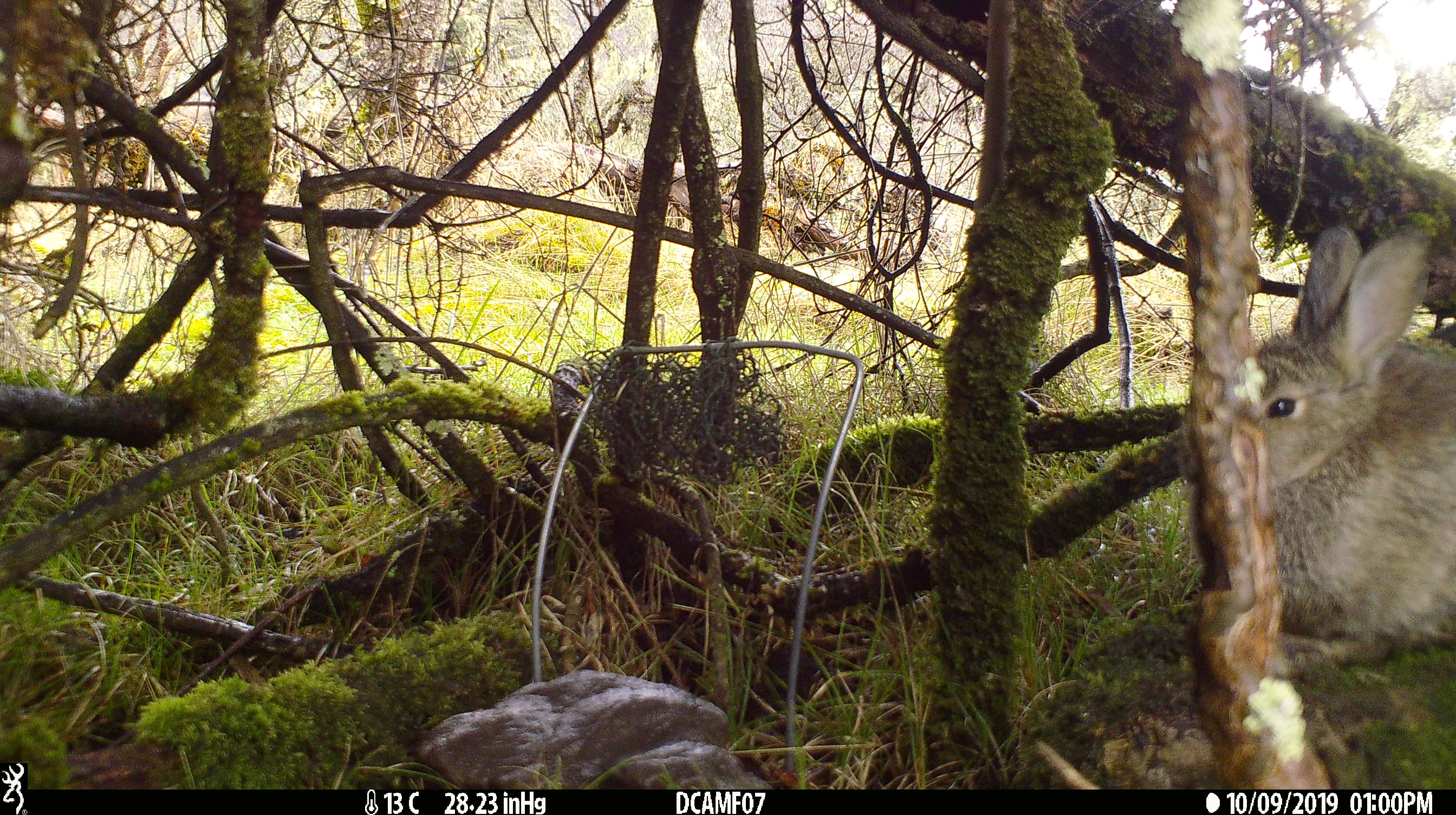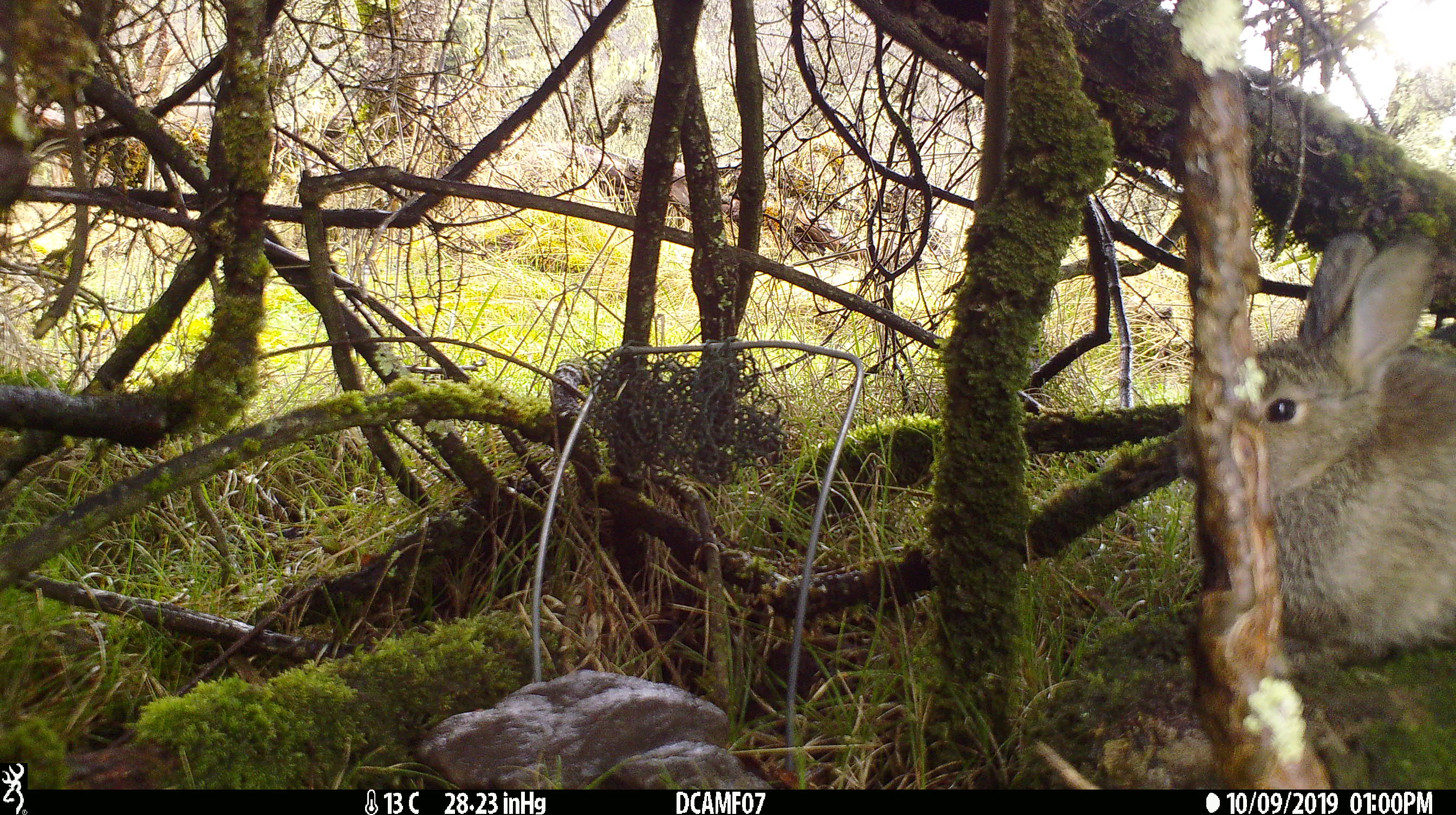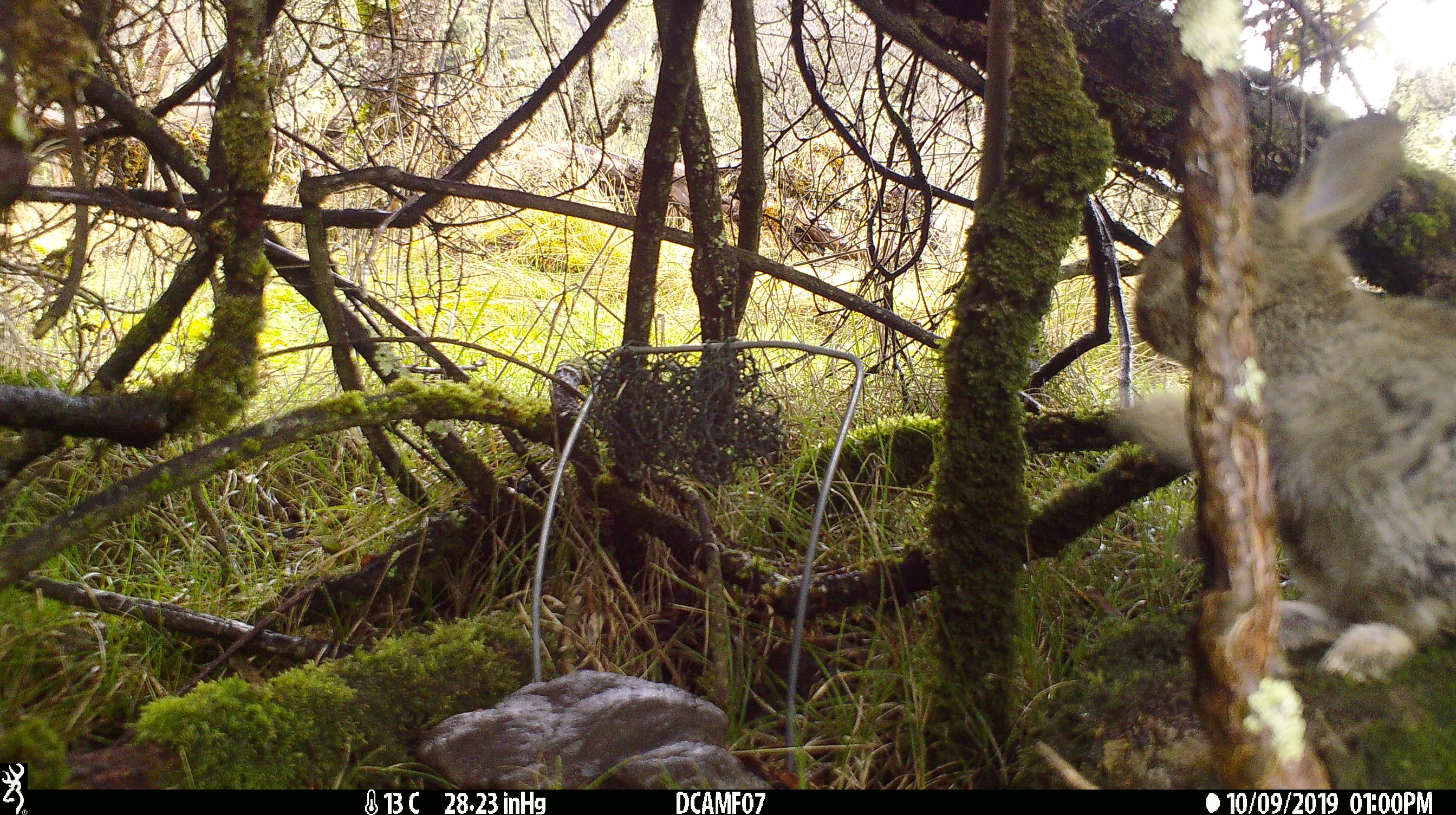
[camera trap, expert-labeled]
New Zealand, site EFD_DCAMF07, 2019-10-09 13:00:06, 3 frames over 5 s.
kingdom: Animalia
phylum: Chordata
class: Mammalia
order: Lagomorpha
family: Leporidae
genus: Oryctolagus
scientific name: Oryctolagus cuniculus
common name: european rabbit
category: rabbit